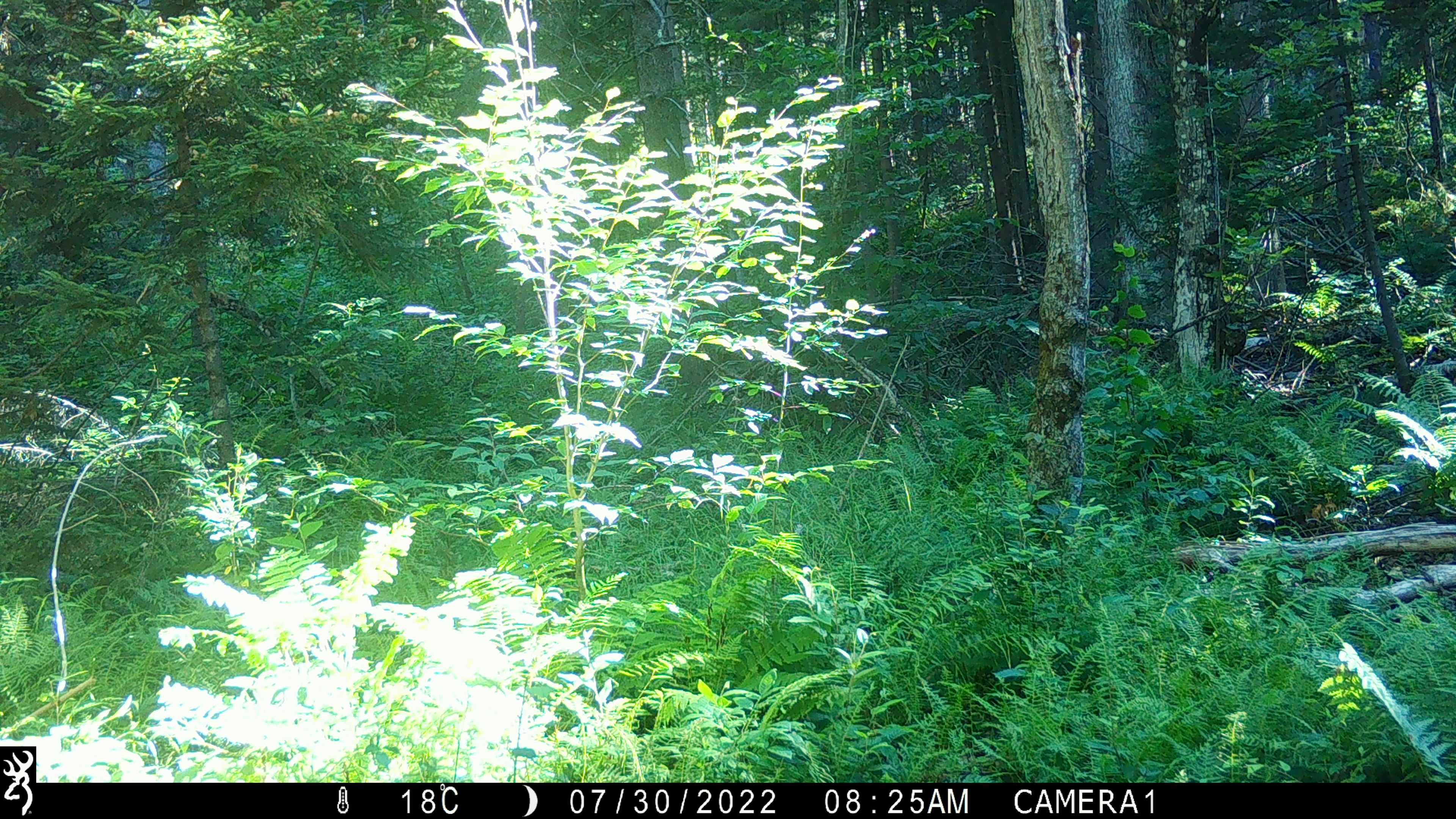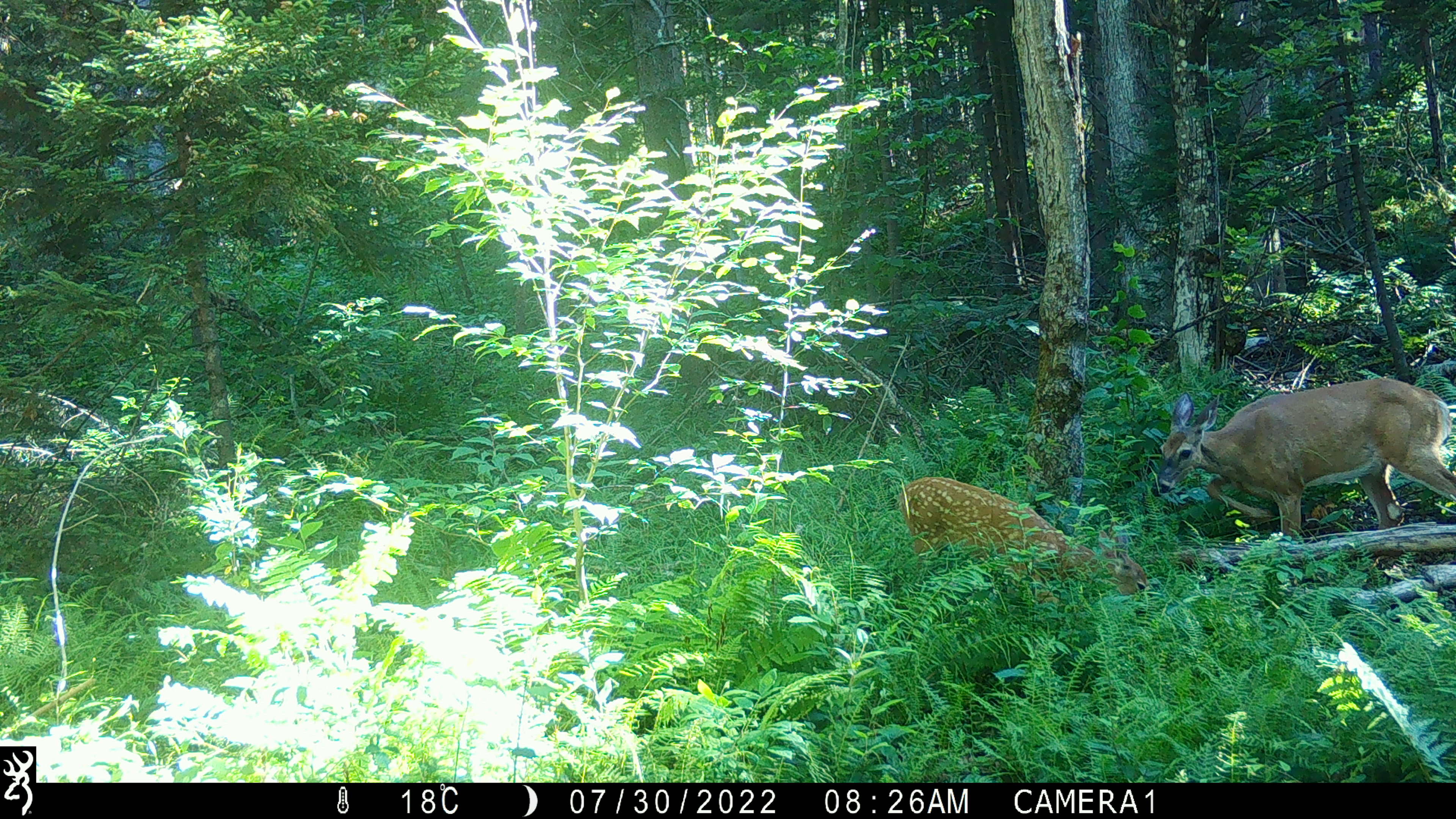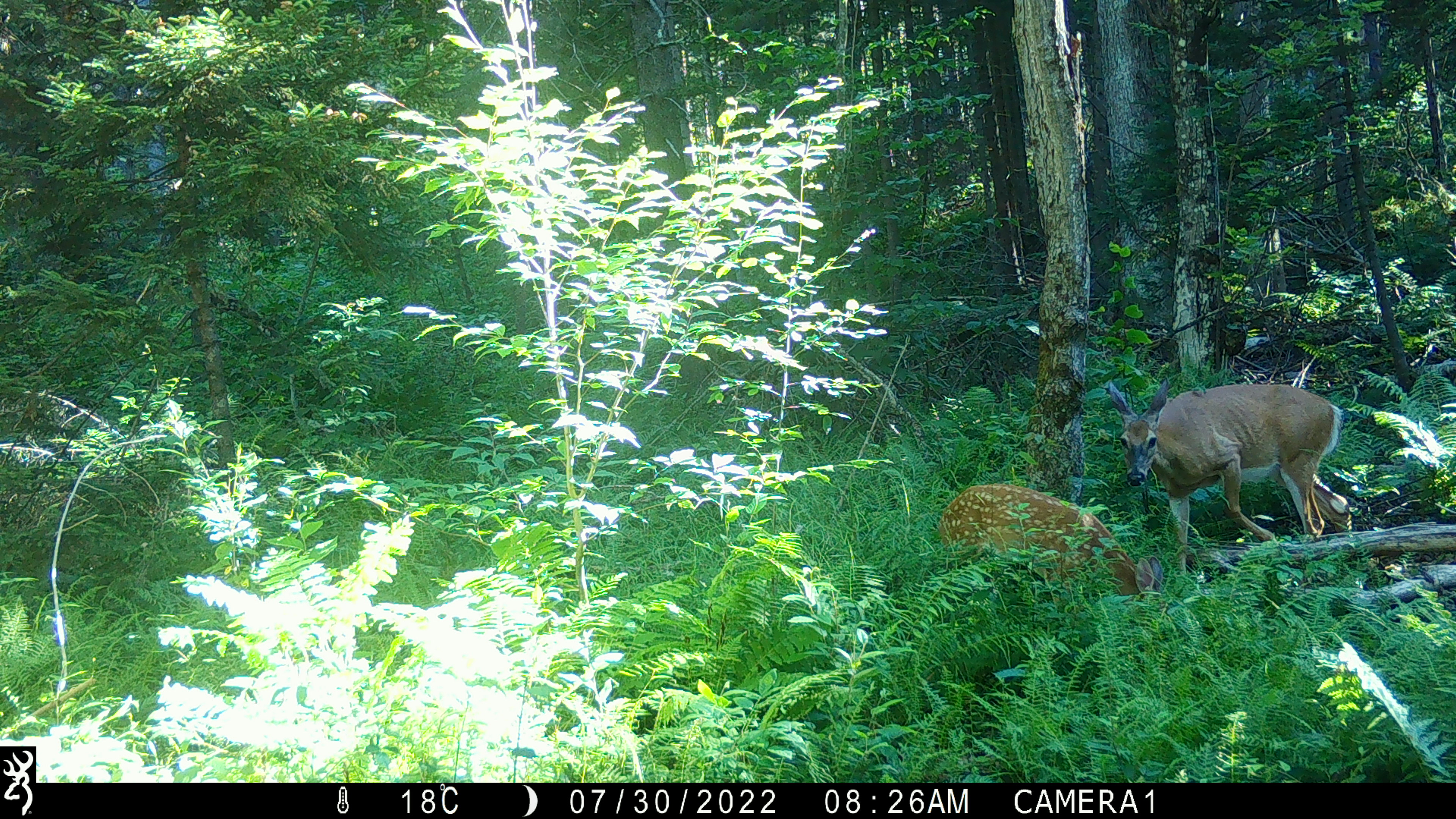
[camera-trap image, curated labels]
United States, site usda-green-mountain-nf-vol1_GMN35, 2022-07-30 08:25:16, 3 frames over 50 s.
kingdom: Animalia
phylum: Chordata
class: Mammalia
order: Artiodactyla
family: Cervidae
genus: Odocoileus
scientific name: Odocoileus virginianus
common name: white-tailed deer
White-tailed deer (Odocoileus virginianus).